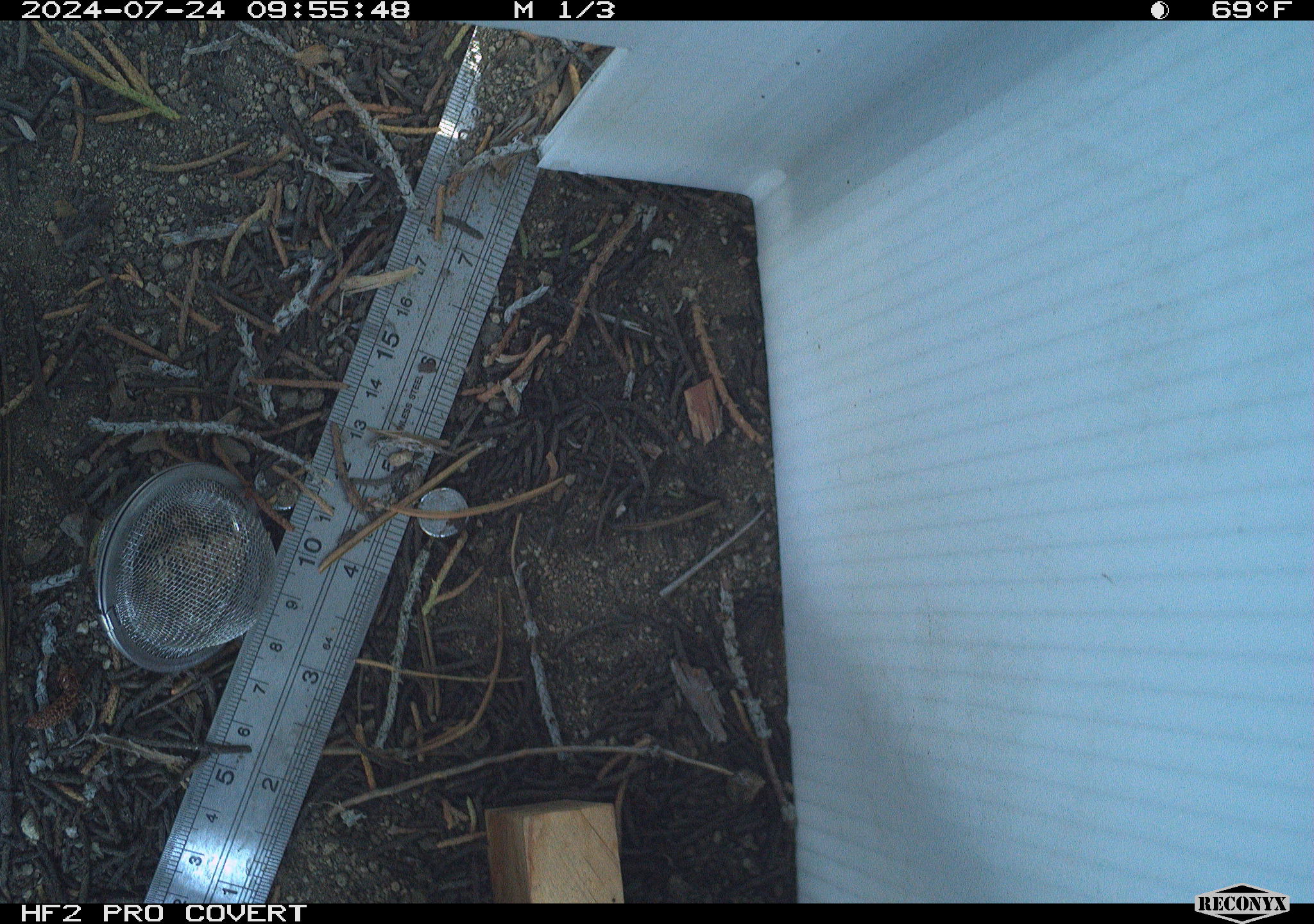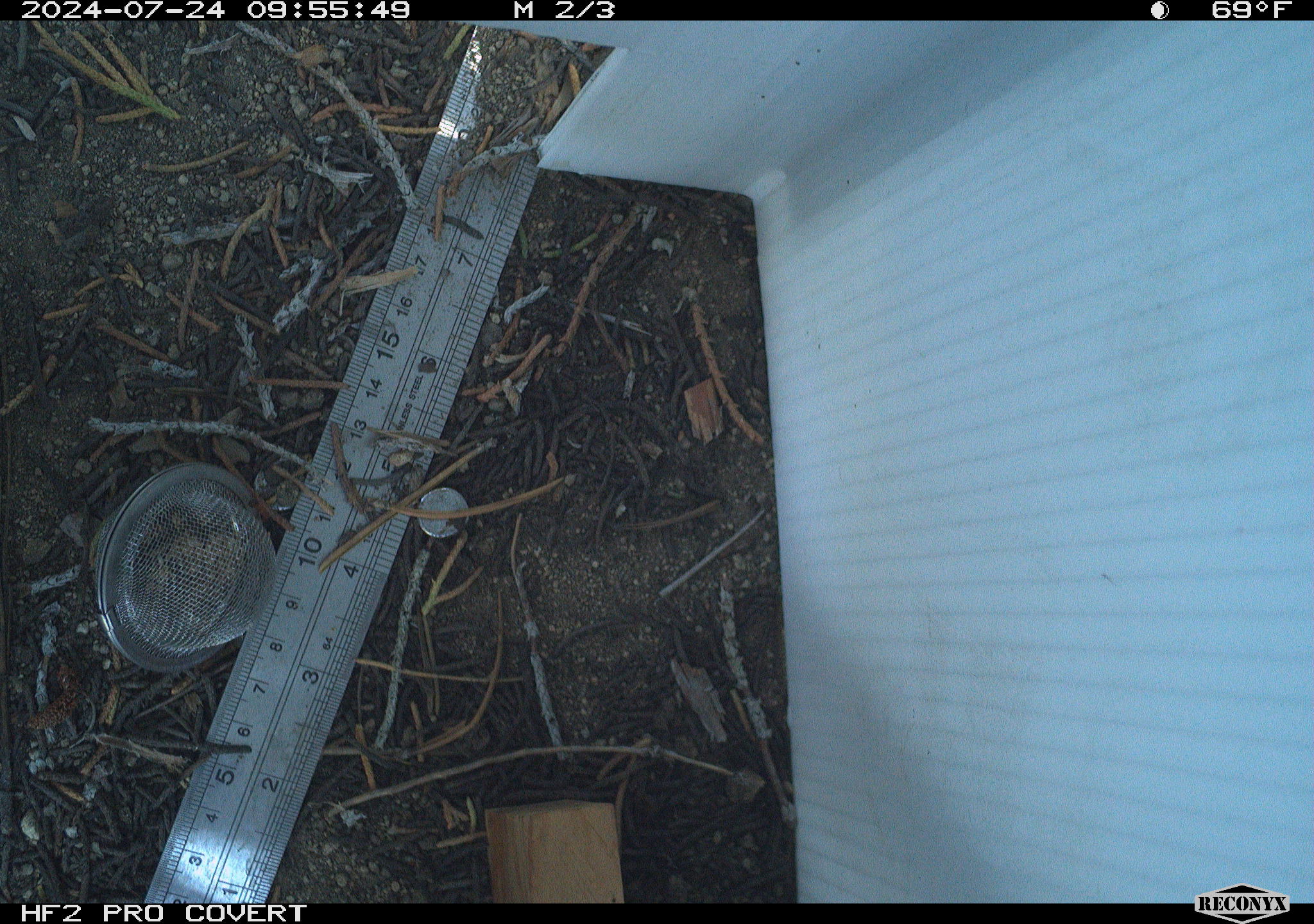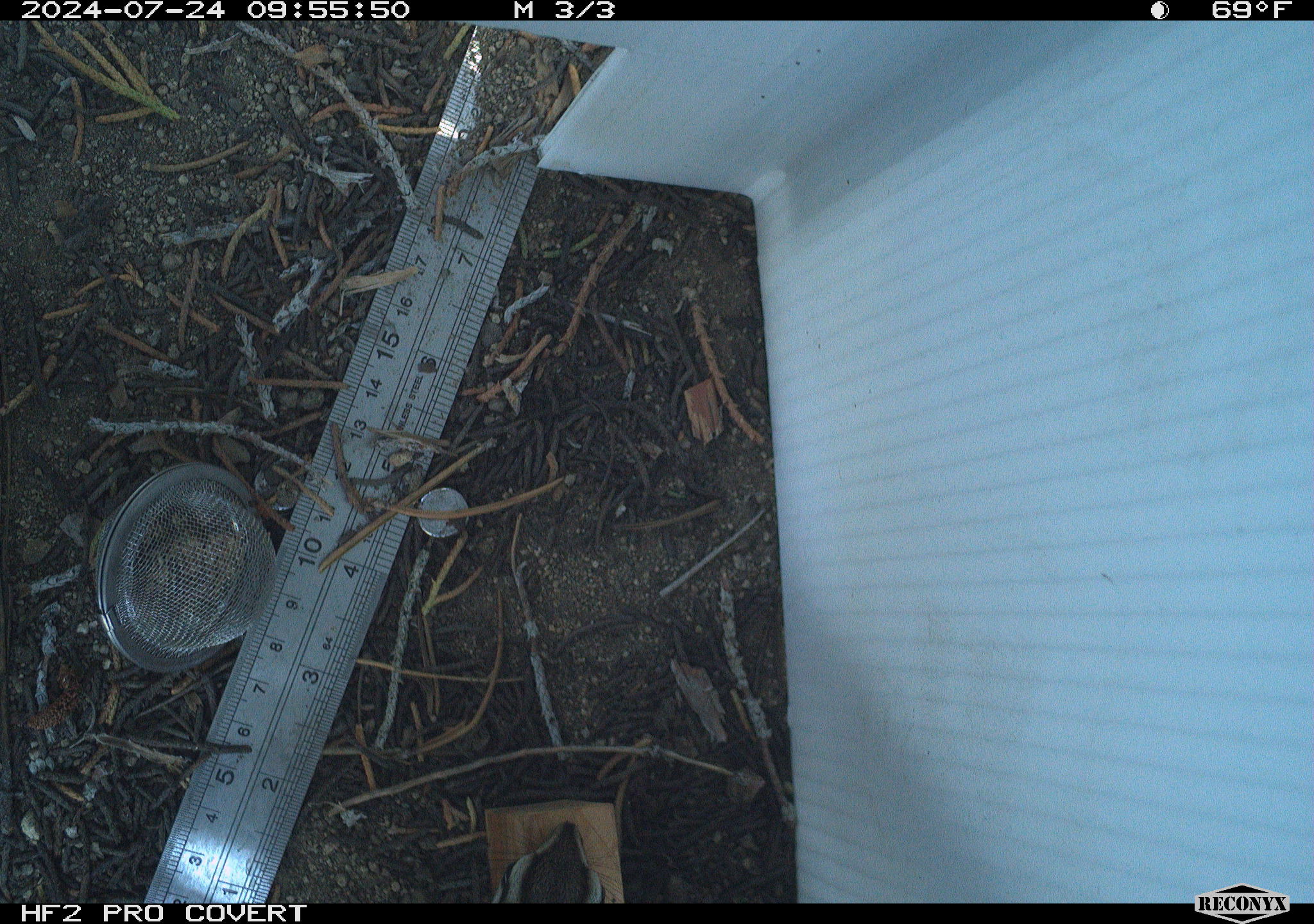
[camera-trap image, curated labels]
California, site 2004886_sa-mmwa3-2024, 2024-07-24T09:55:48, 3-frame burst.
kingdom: Animalia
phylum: Chordata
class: Mammalia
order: Rodentia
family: Sciuridae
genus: Neotamias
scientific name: Neotamias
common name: western chipmunks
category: neotamias species